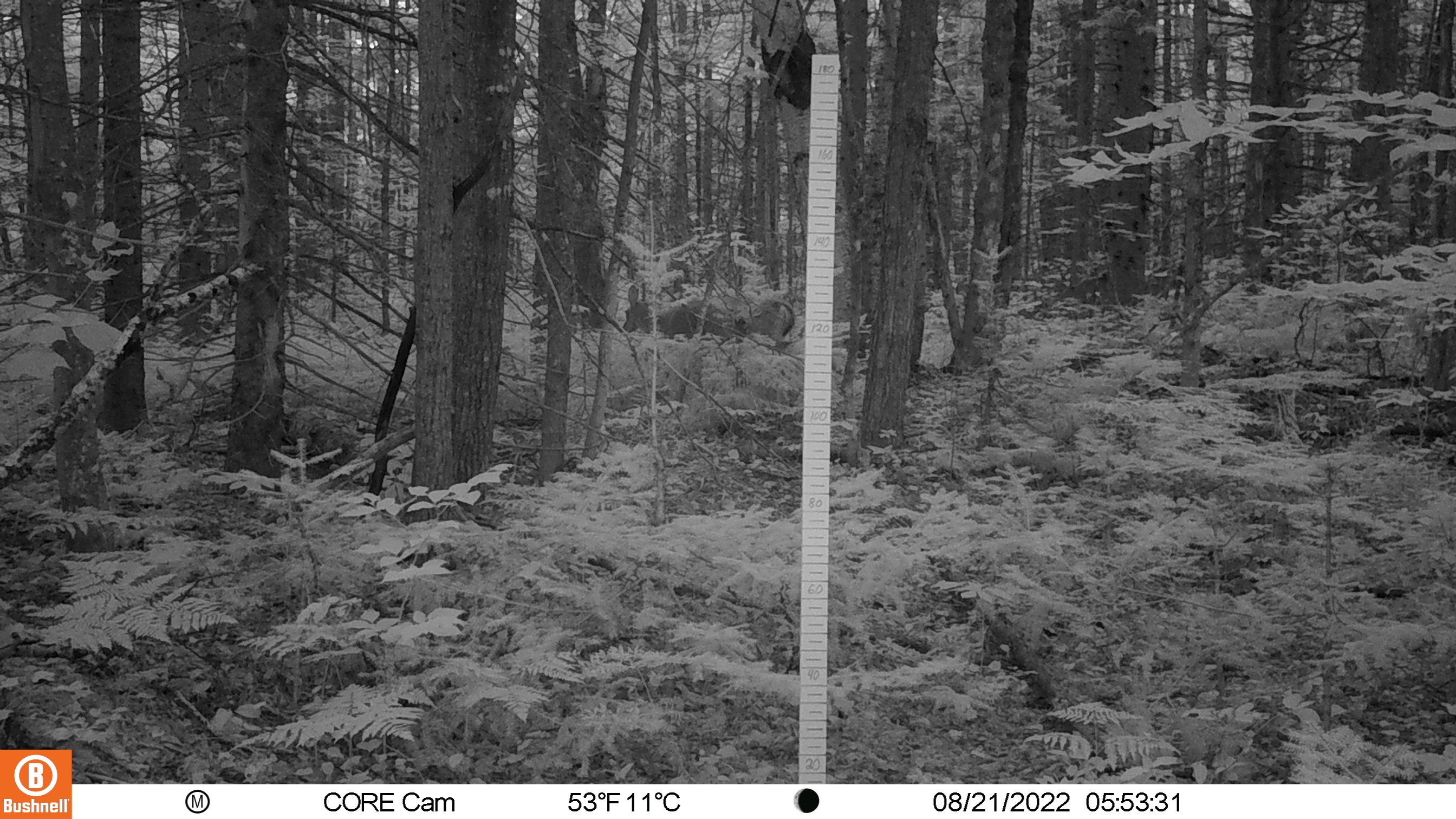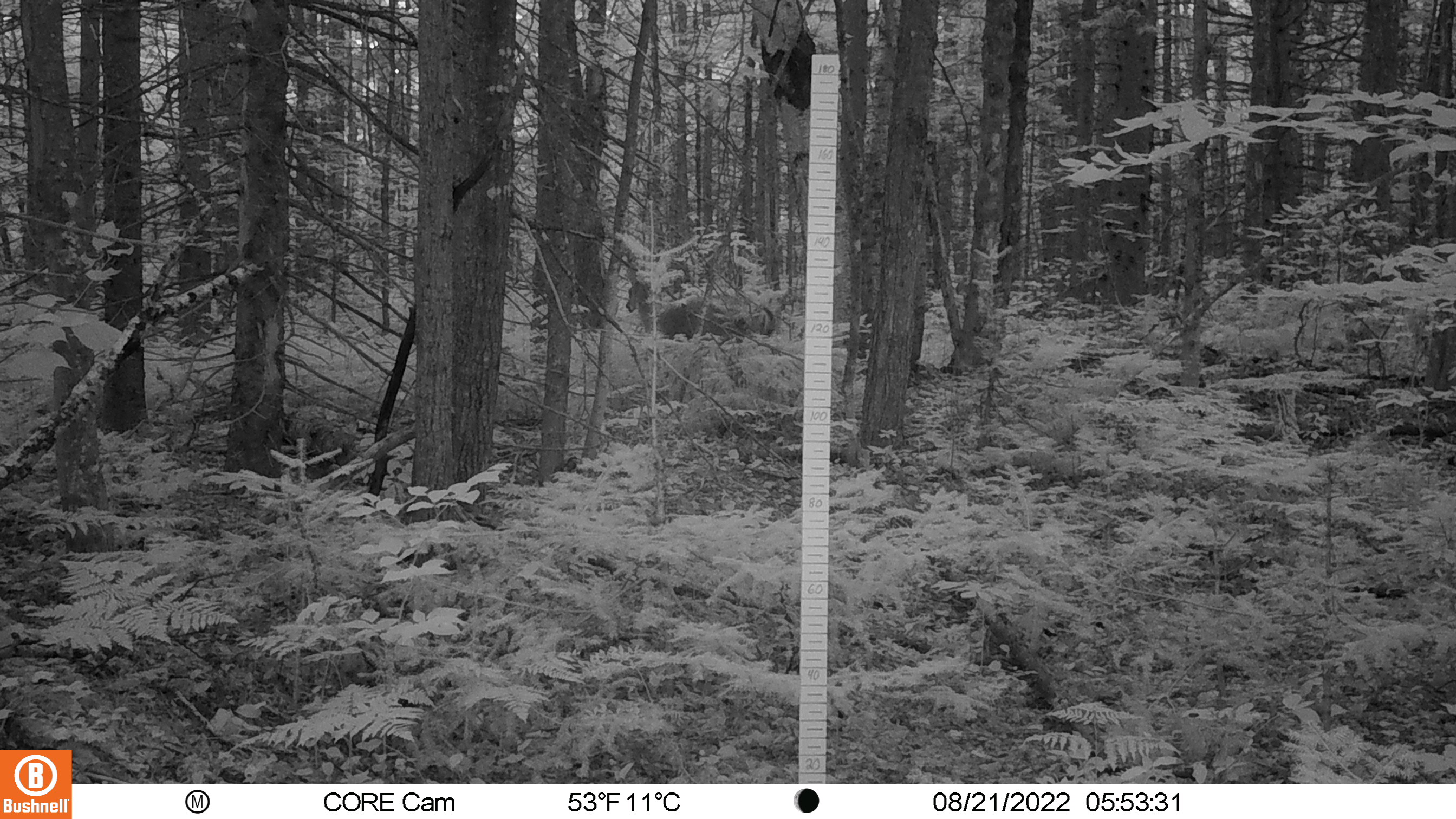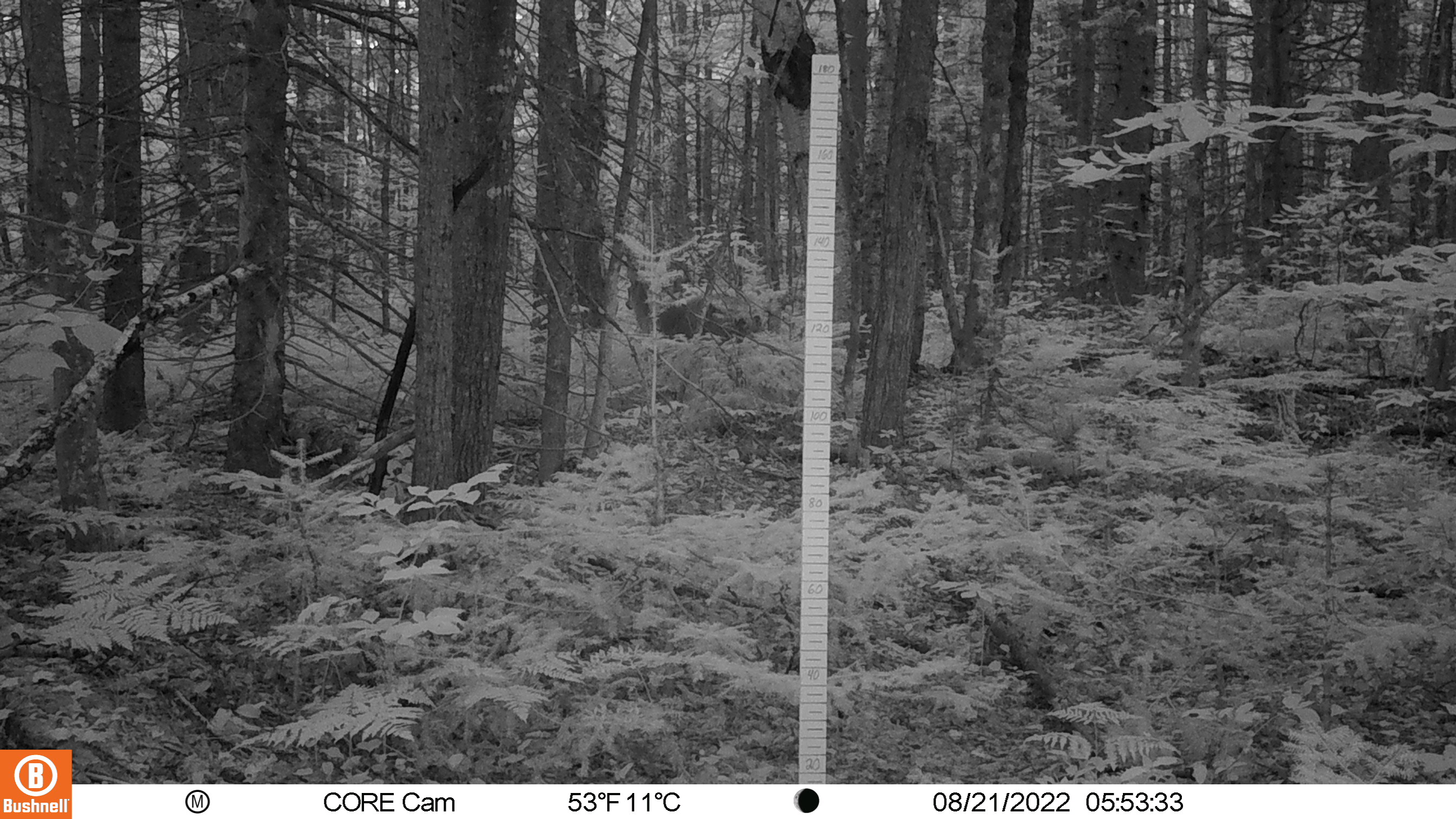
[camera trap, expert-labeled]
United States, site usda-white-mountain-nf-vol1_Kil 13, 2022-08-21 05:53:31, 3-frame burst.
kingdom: Animalia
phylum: Chordata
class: Mammalia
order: Artiodactyla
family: Cervidae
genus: Odocoileus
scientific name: Odocoileus virginianus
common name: white-tailed deer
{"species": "white-tailed deer (Odocoileus virginianus)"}